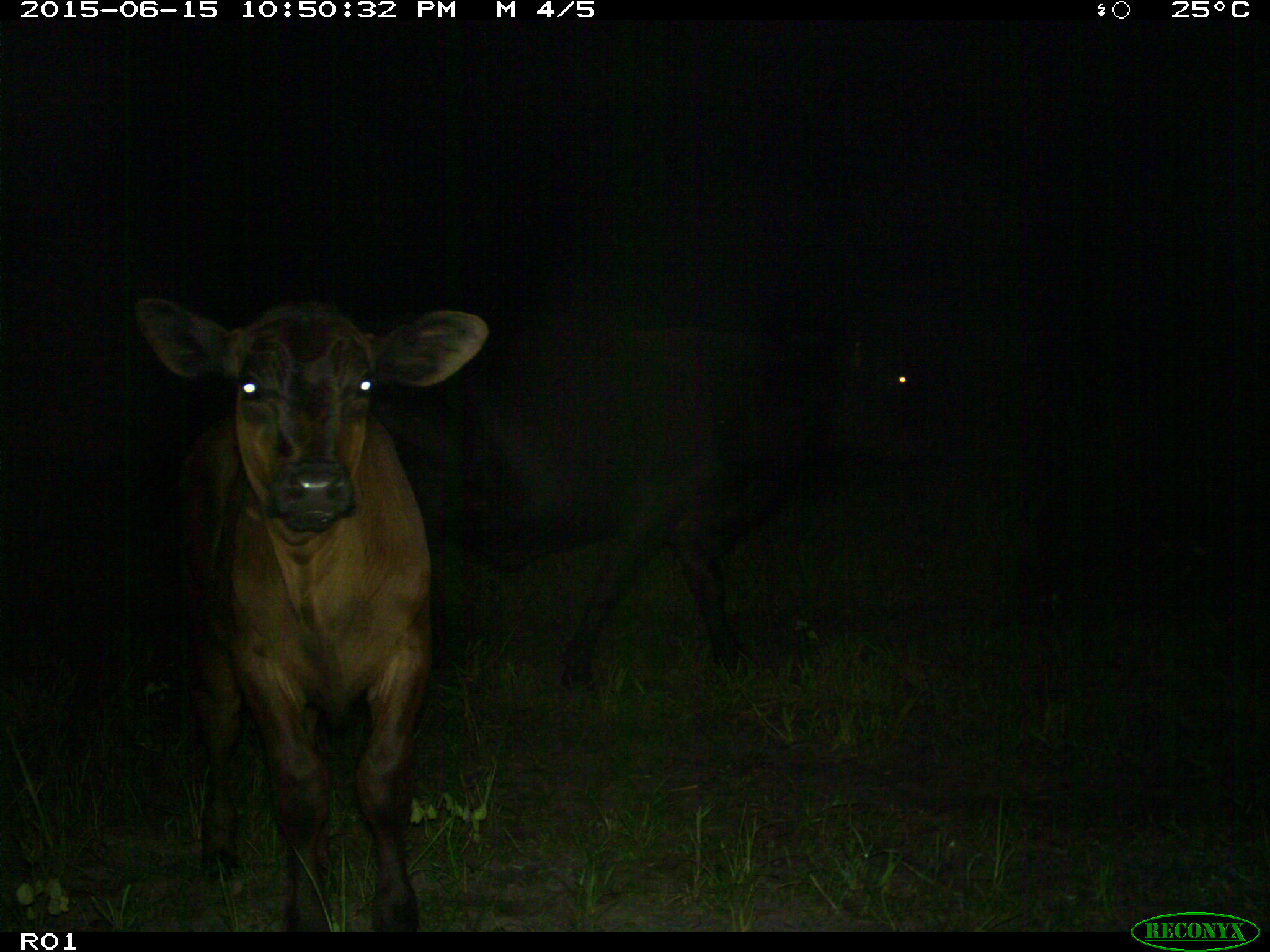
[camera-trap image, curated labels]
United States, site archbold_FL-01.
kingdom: Animalia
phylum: Chordata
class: Mammalia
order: Artiodactyla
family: Bovidae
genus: Bos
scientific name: Bos taurus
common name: domestic cow